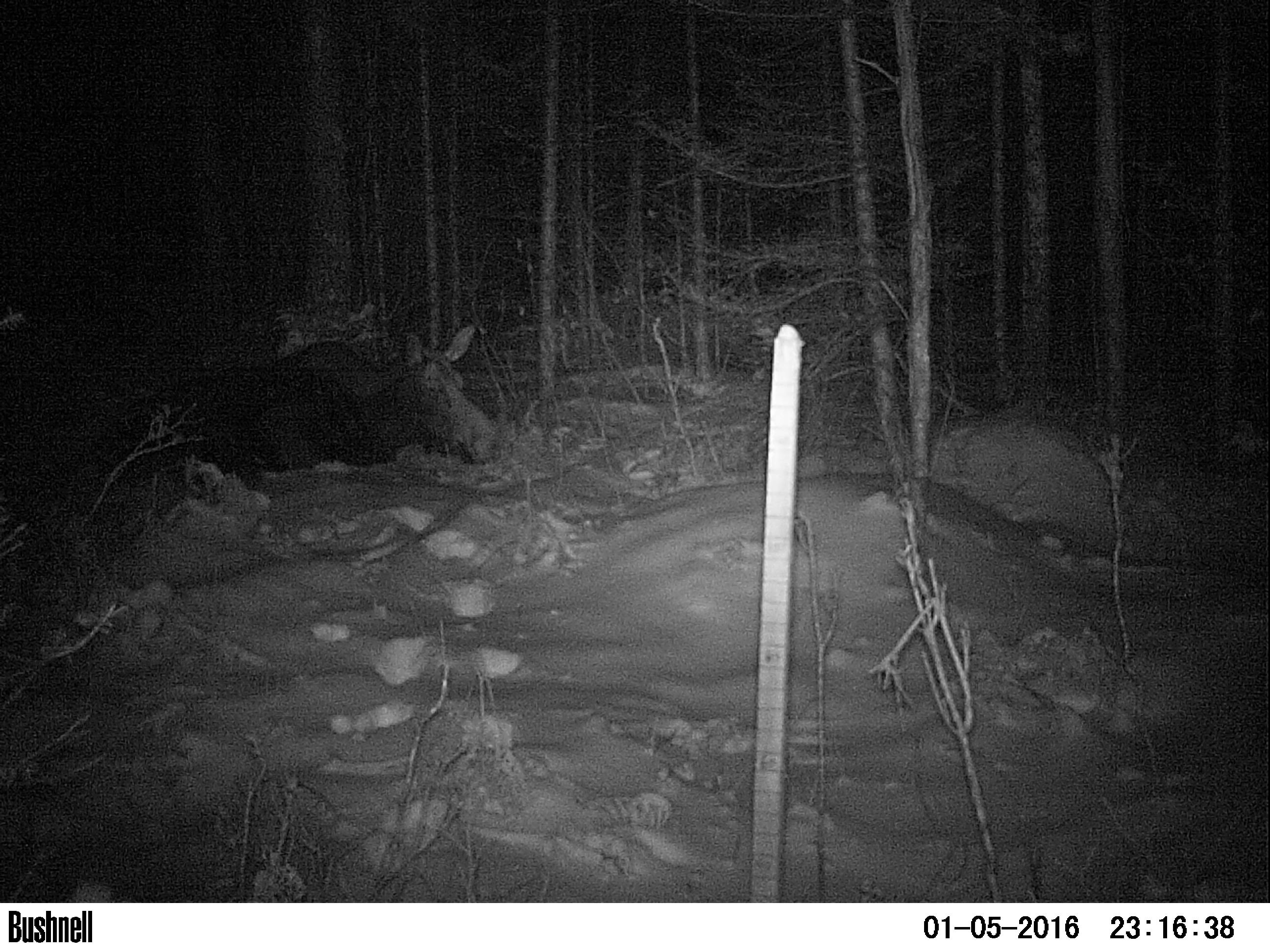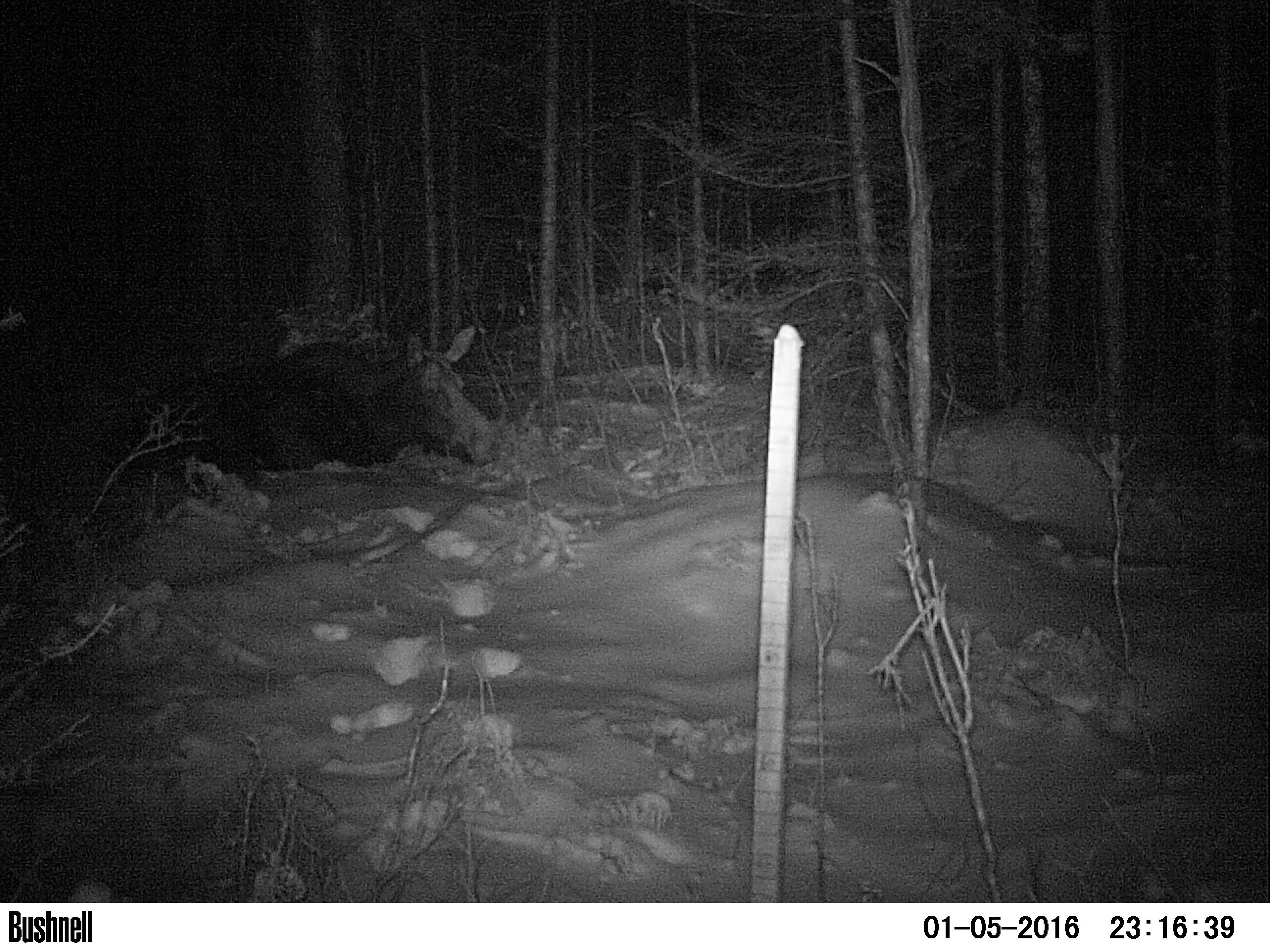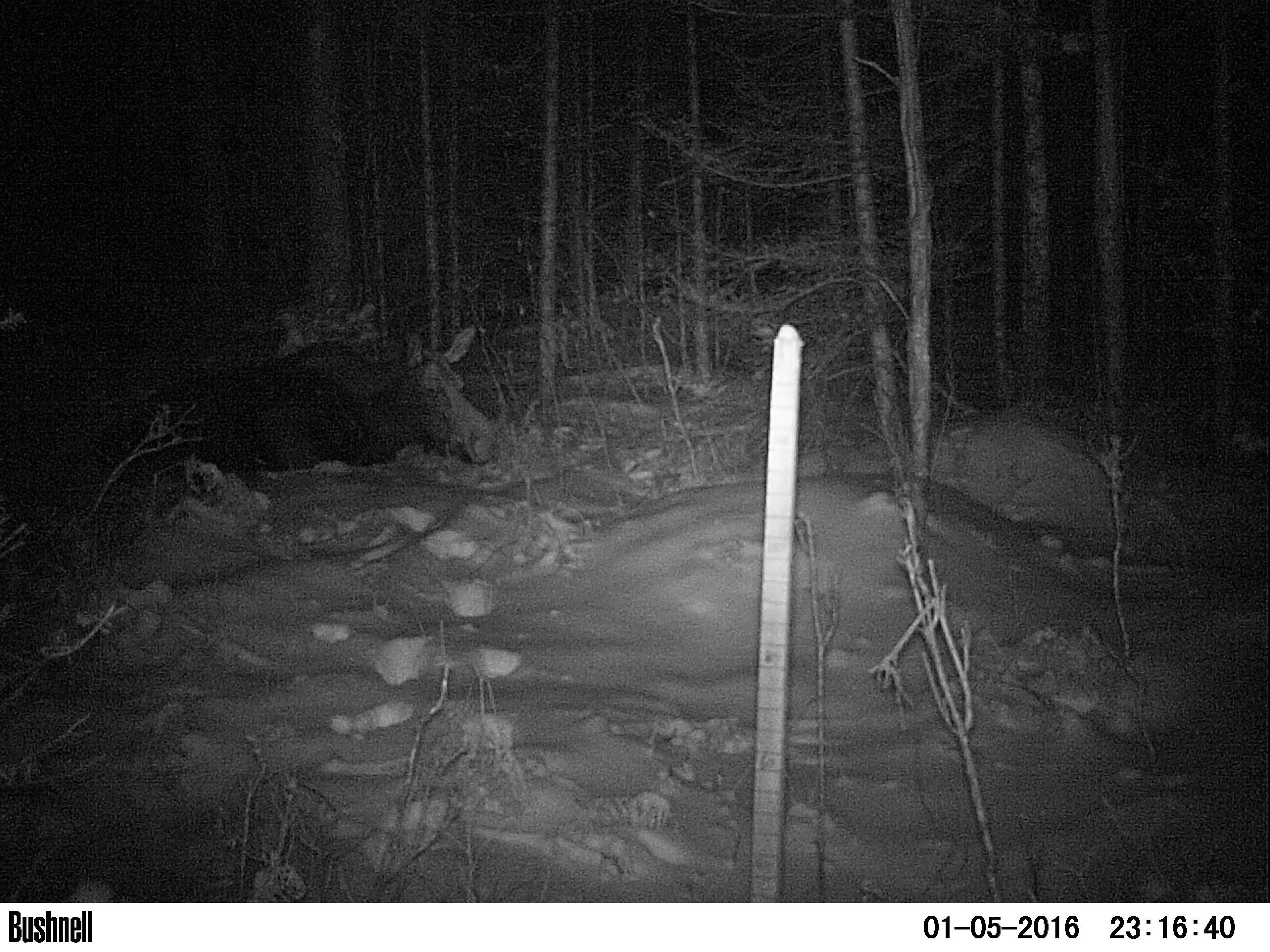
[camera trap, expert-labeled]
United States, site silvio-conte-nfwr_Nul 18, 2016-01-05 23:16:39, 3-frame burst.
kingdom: Animalia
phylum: Chordata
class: Mammalia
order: Artiodactyla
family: Cervidae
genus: Alces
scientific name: Alces alces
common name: moose